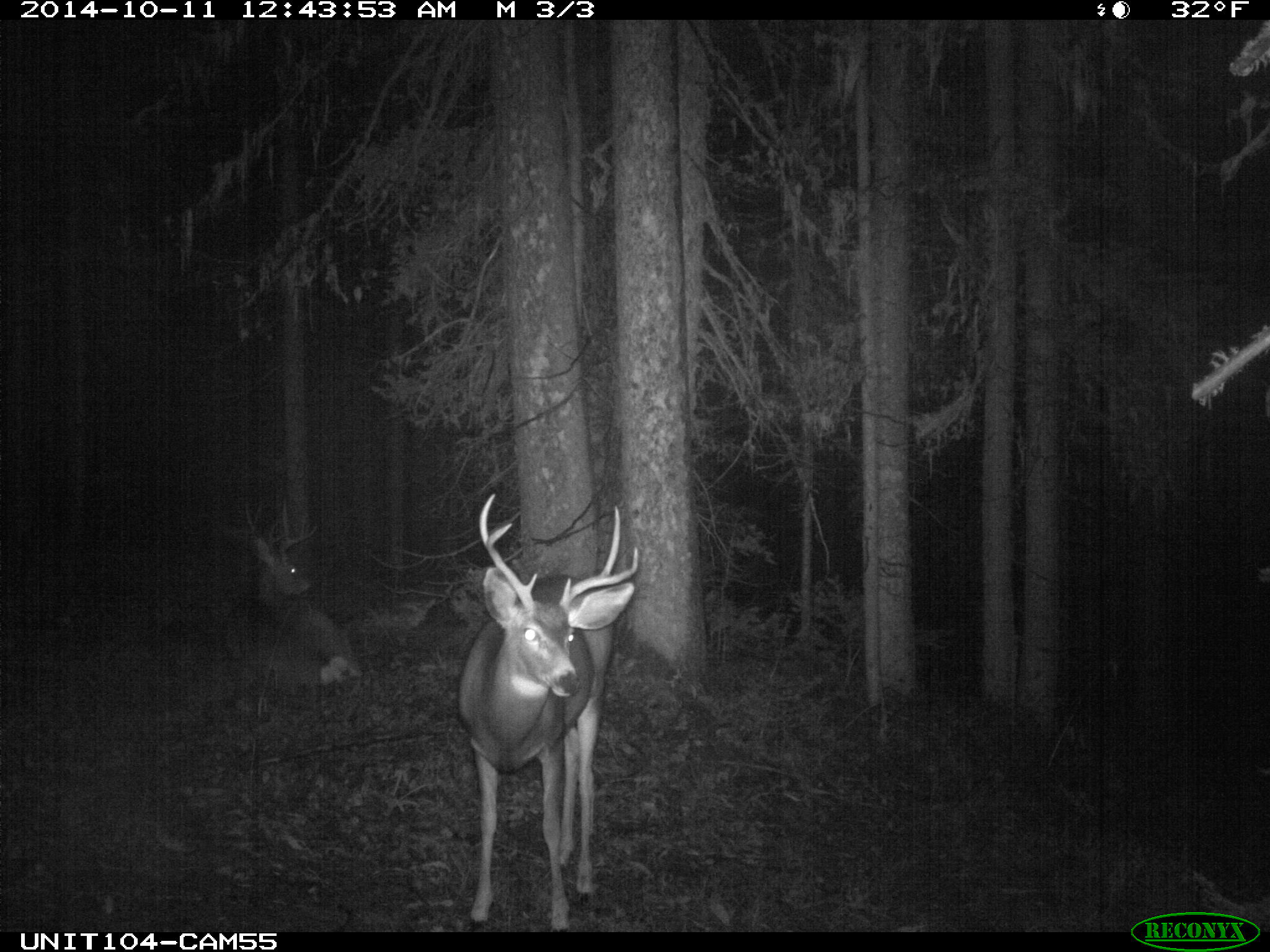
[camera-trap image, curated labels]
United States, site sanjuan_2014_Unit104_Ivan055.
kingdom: Animalia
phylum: Chordata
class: Mammalia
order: Artiodactyla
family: Cervidae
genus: Odocoileus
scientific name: Odocoileus hemionus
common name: mule deer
Odocoileus hemionus (mule deer).